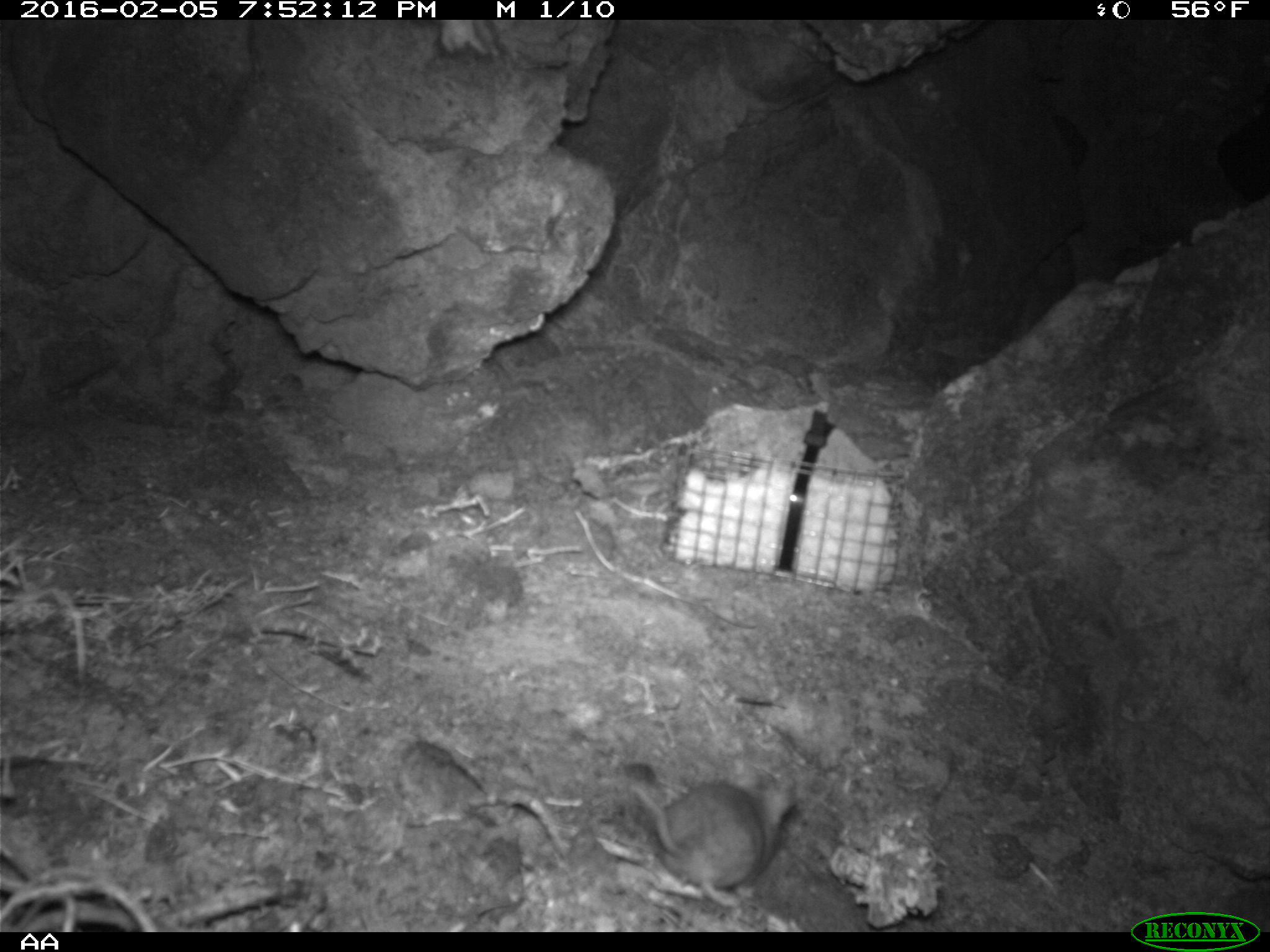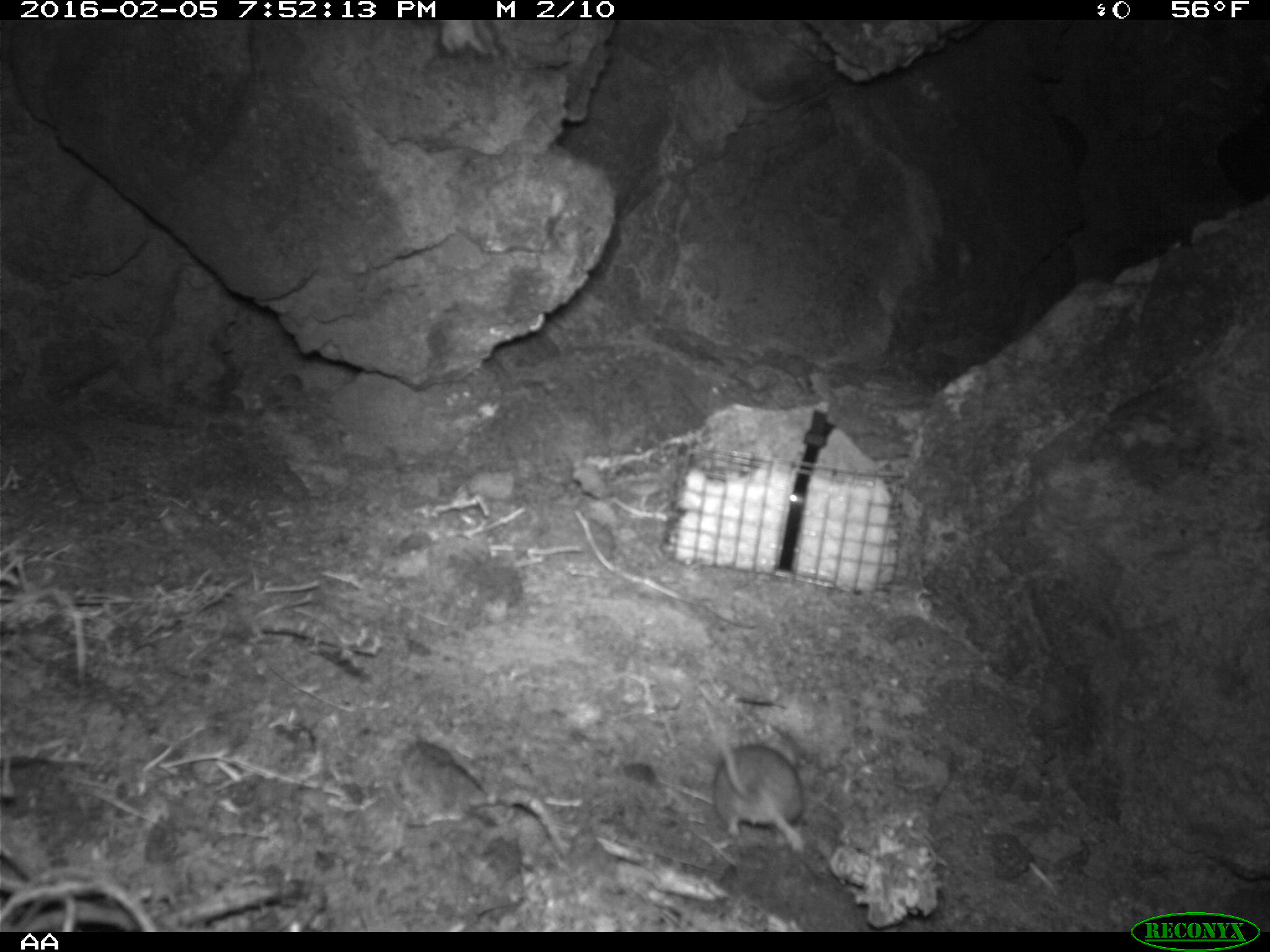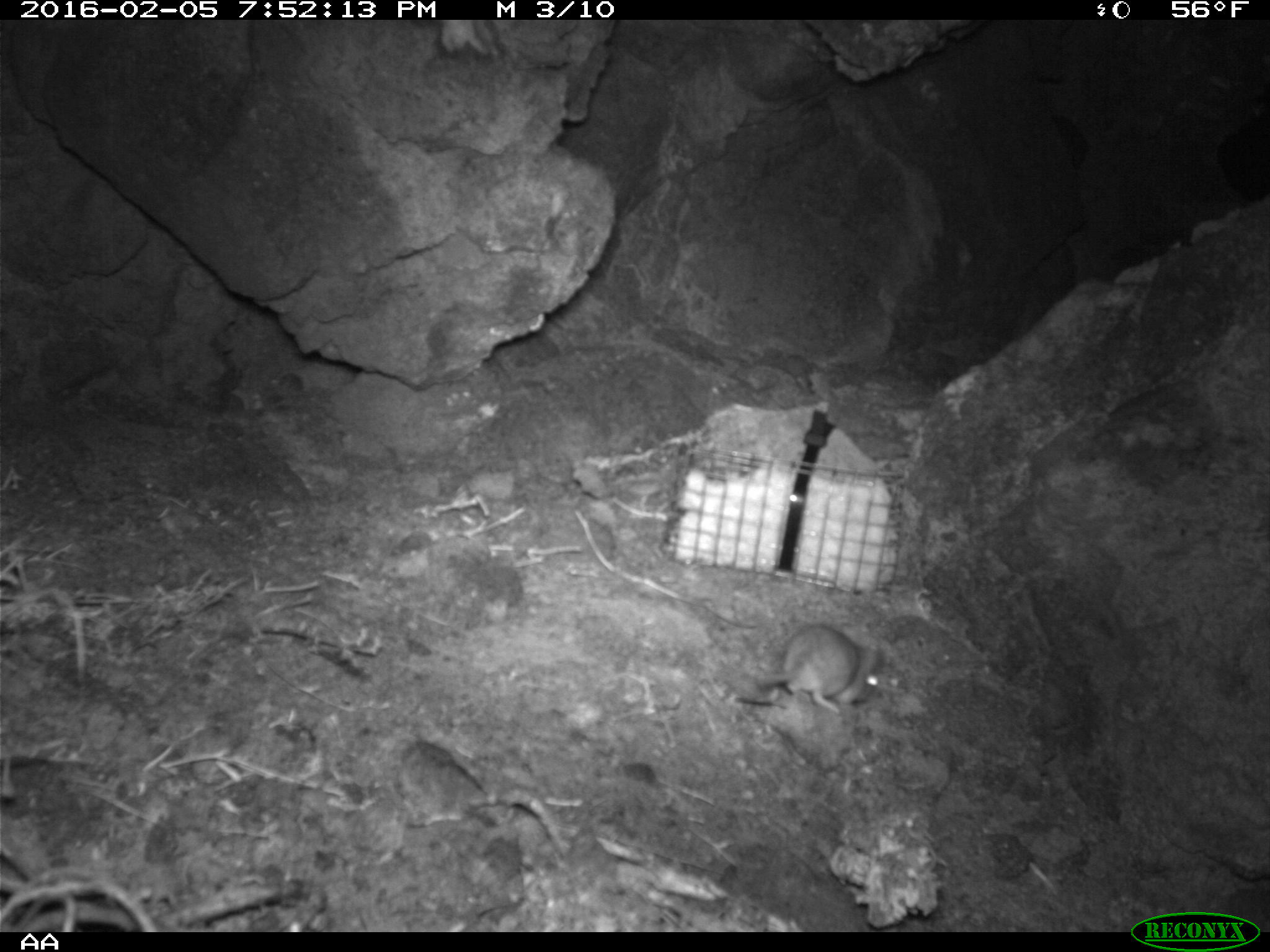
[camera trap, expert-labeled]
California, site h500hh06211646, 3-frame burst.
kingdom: Animalia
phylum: Chordata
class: Mammalia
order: Rodentia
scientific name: Rodentia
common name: rodent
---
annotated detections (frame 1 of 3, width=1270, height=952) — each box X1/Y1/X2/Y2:
rodent: 624/767/791/911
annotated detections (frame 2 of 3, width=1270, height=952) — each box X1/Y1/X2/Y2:
rodent: 707/712/804/851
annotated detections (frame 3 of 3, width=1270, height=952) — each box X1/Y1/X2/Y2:
rodent: 740/622/880/716